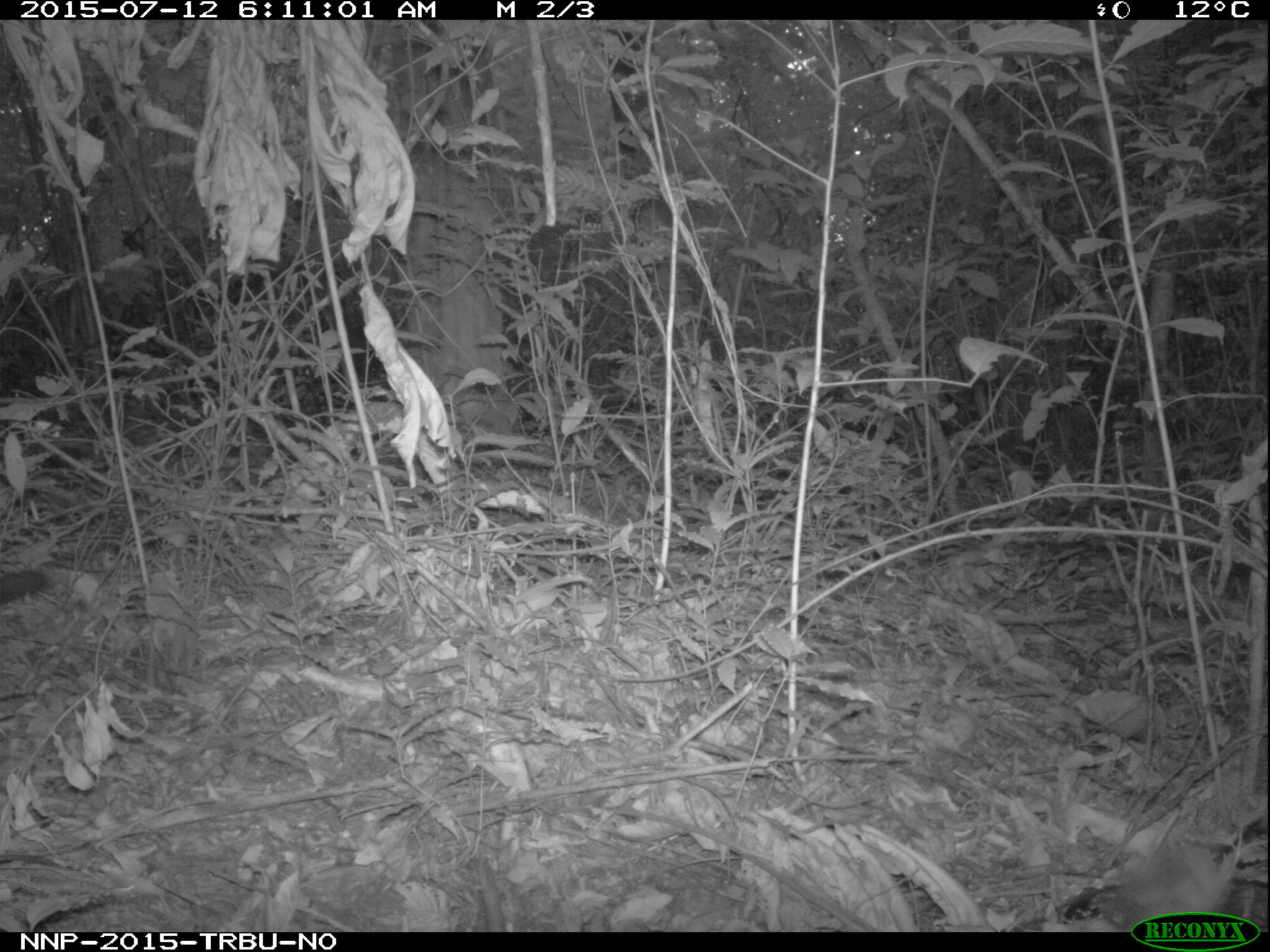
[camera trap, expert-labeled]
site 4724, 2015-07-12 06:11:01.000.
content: unidentified animal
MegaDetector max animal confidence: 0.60